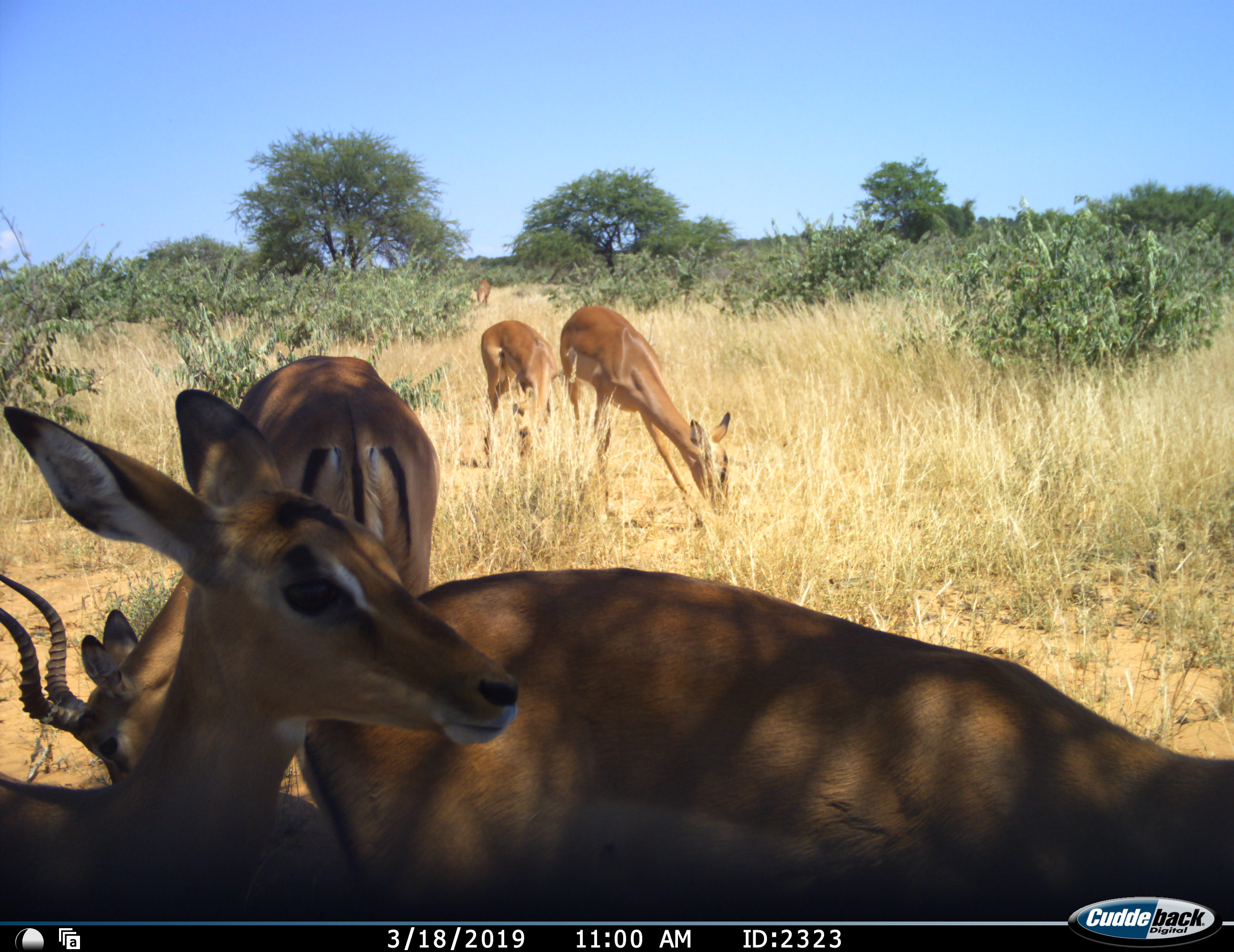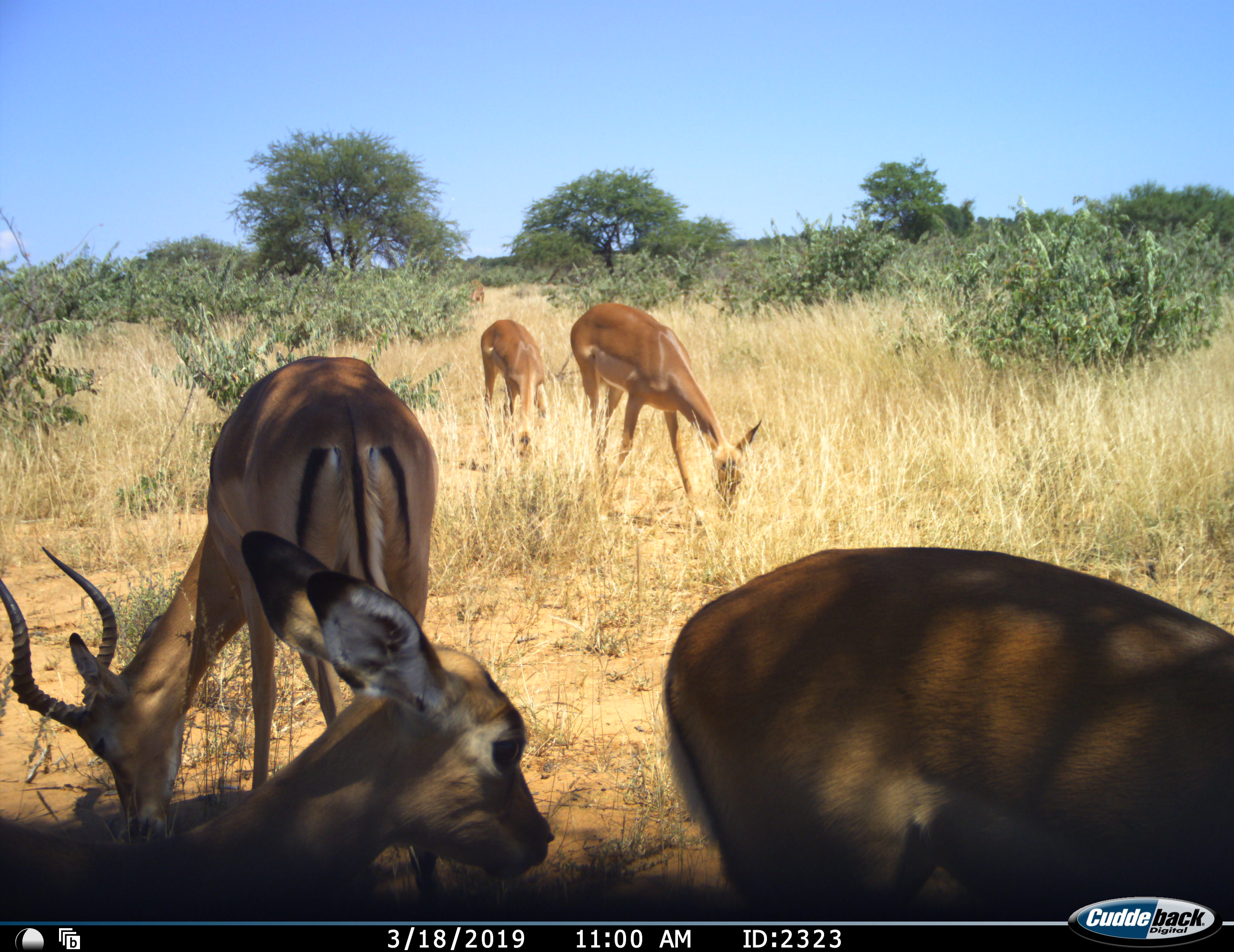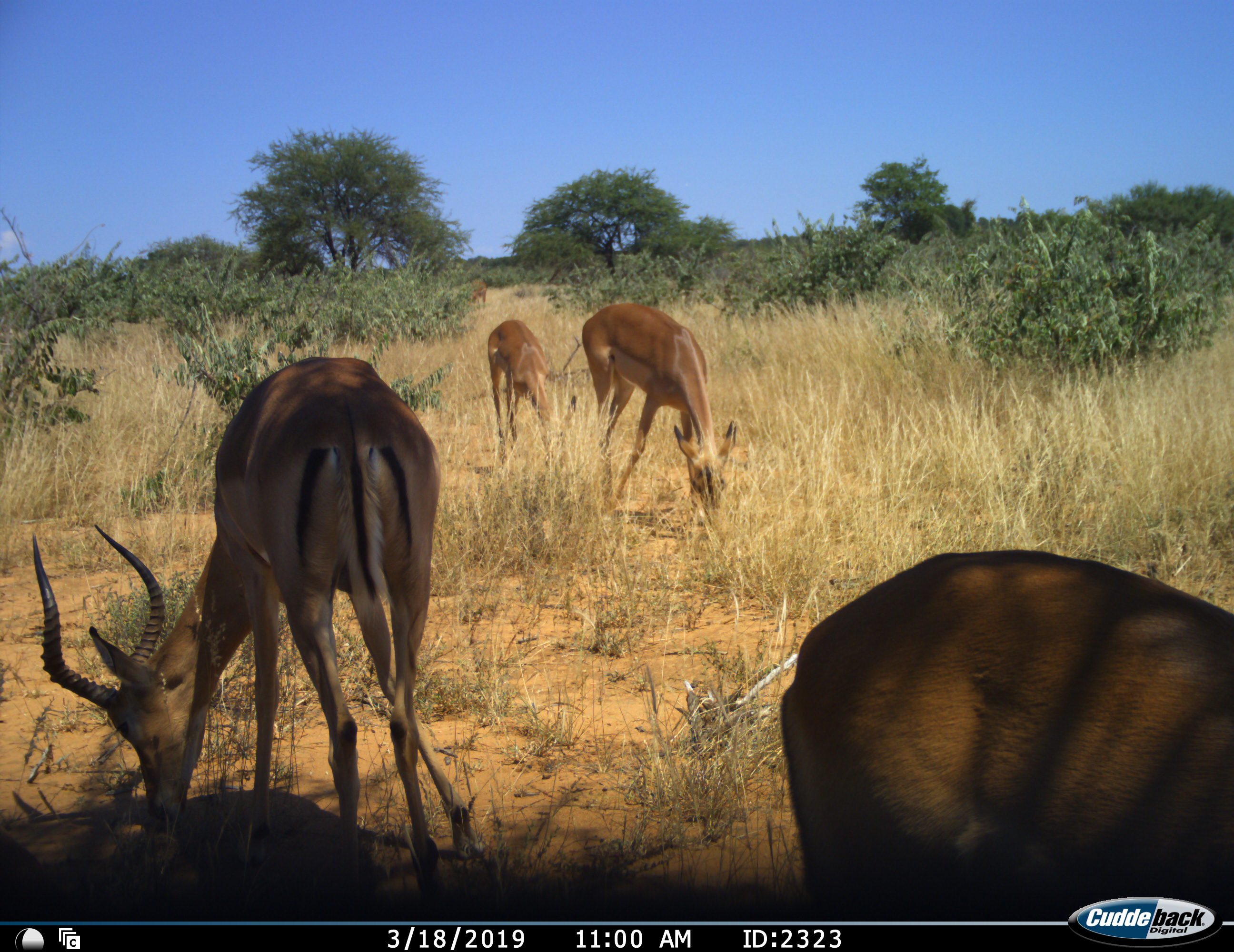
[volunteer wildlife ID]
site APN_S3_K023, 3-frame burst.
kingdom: Animalia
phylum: Chordata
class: Mammalia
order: Artiodactyla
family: Bovidae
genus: Aepyceros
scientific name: Aepyceros melampus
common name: impala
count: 6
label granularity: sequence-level